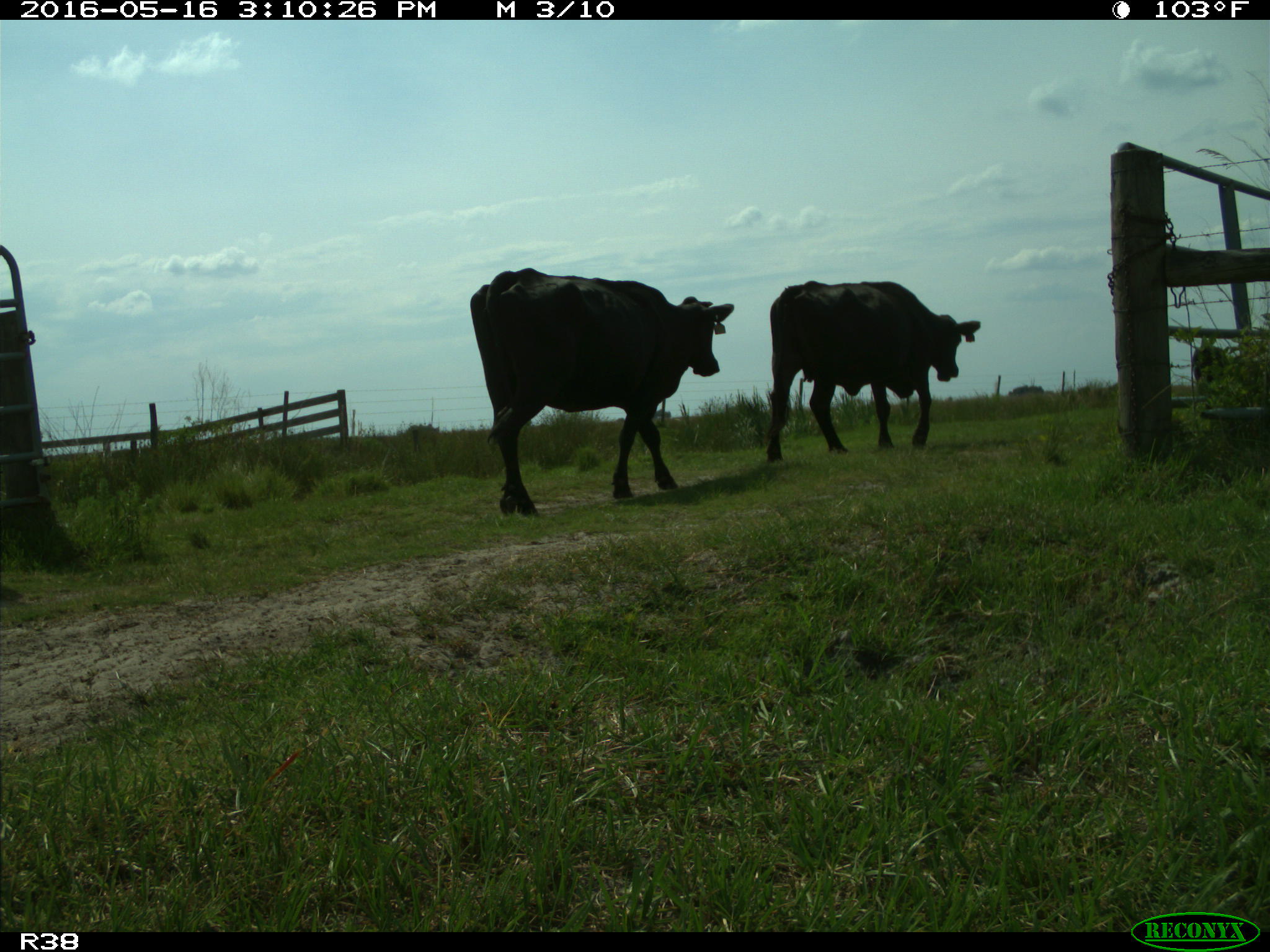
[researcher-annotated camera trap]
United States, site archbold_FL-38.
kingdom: Animalia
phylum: Chordata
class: Mammalia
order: Artiodactyla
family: Bovidae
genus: Bos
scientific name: Bos taurus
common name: domestic cow